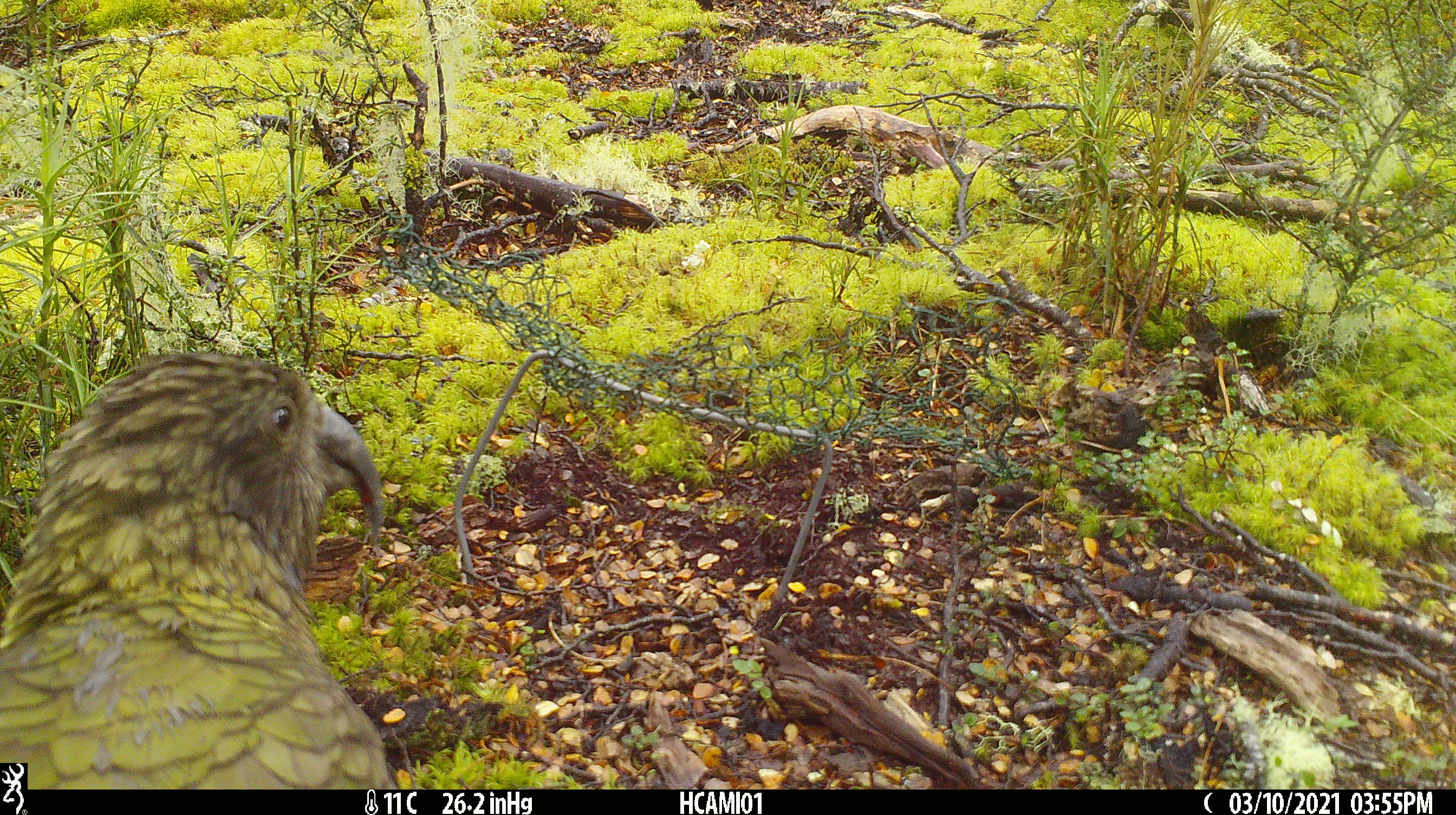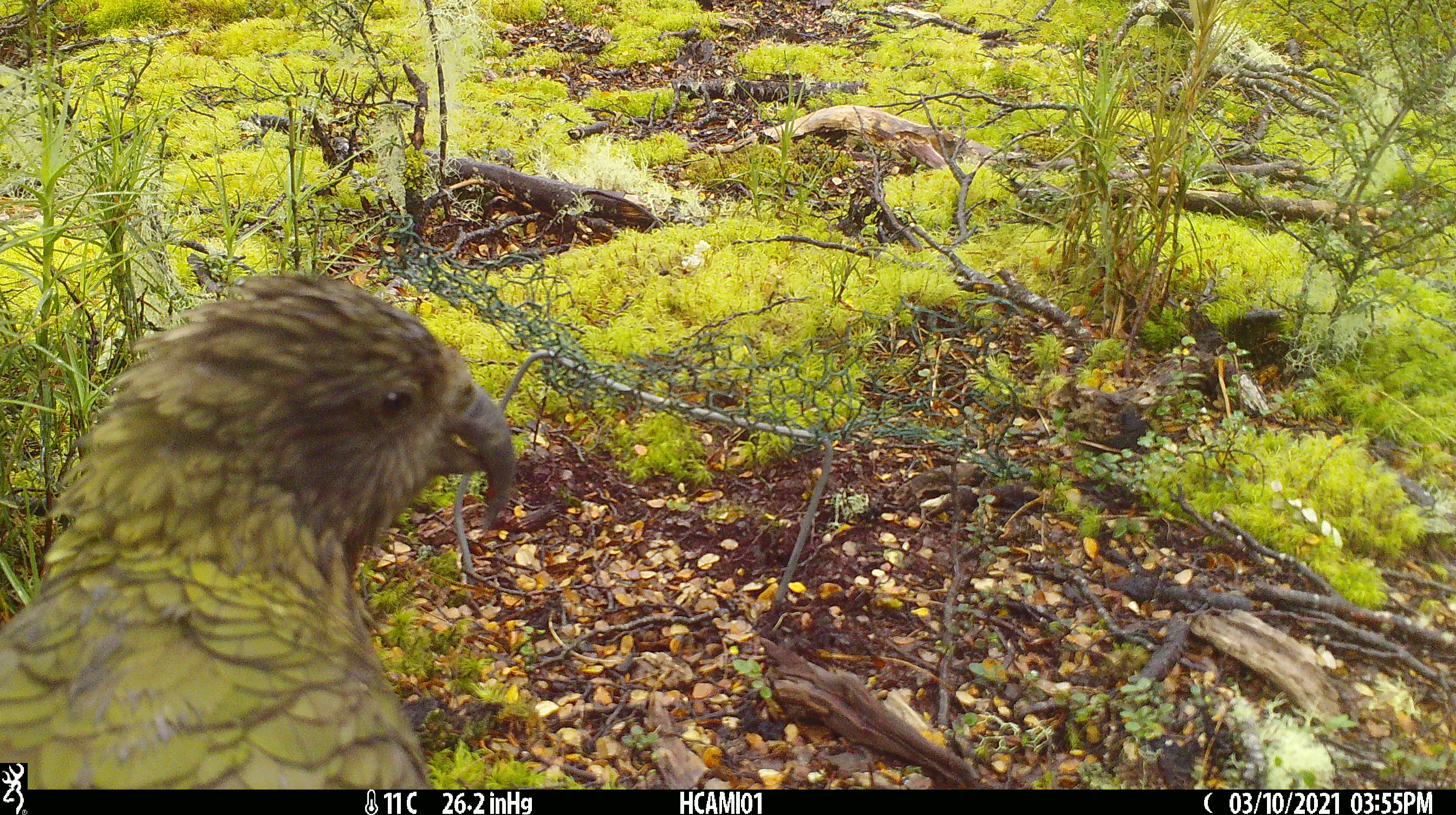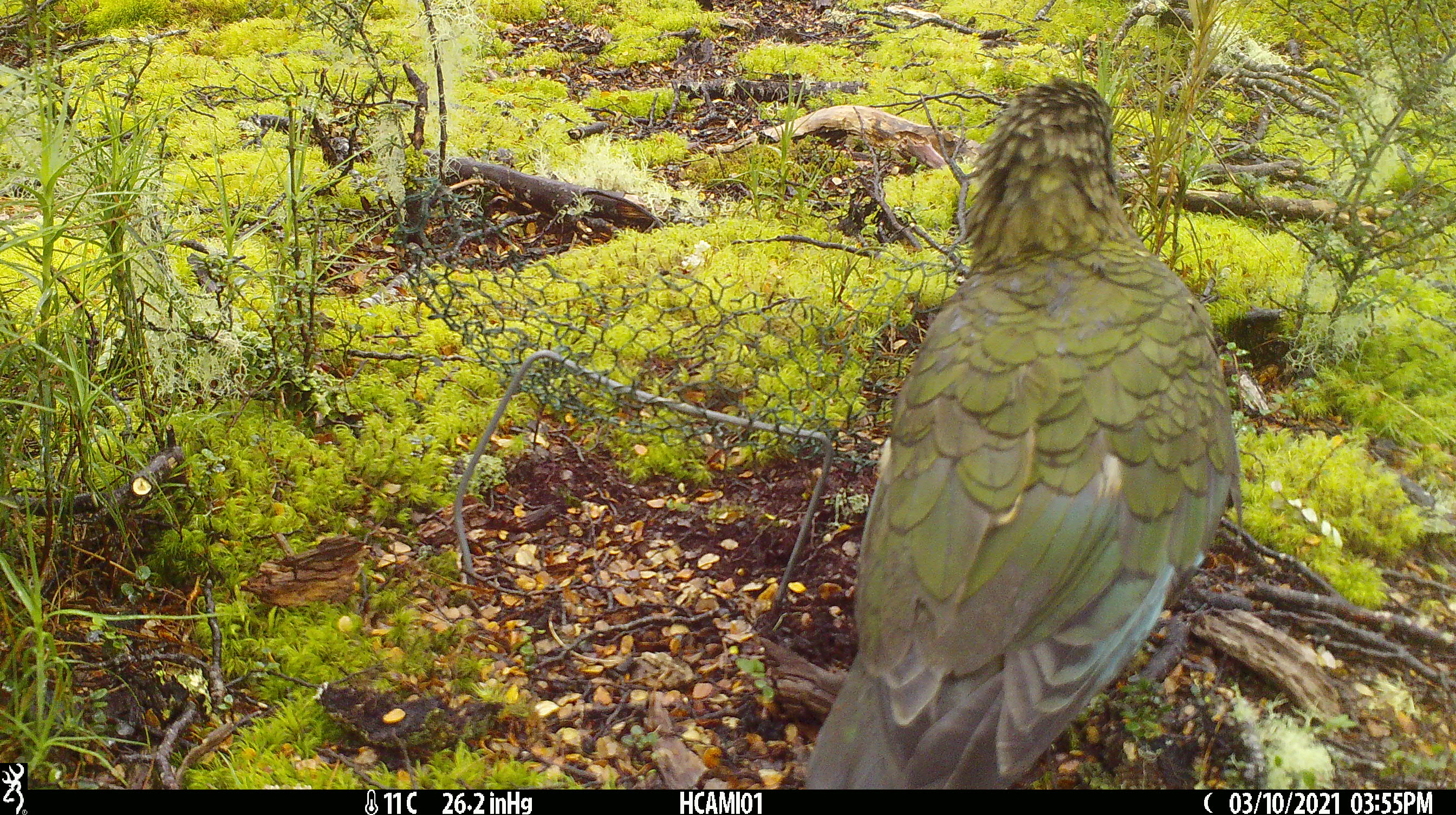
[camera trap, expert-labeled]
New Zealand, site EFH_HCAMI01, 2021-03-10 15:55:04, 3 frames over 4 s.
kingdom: Animalia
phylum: Chordata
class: Aves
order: Psittaciformes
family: Strigopidae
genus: Nestor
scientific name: Nestor notabilis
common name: kea